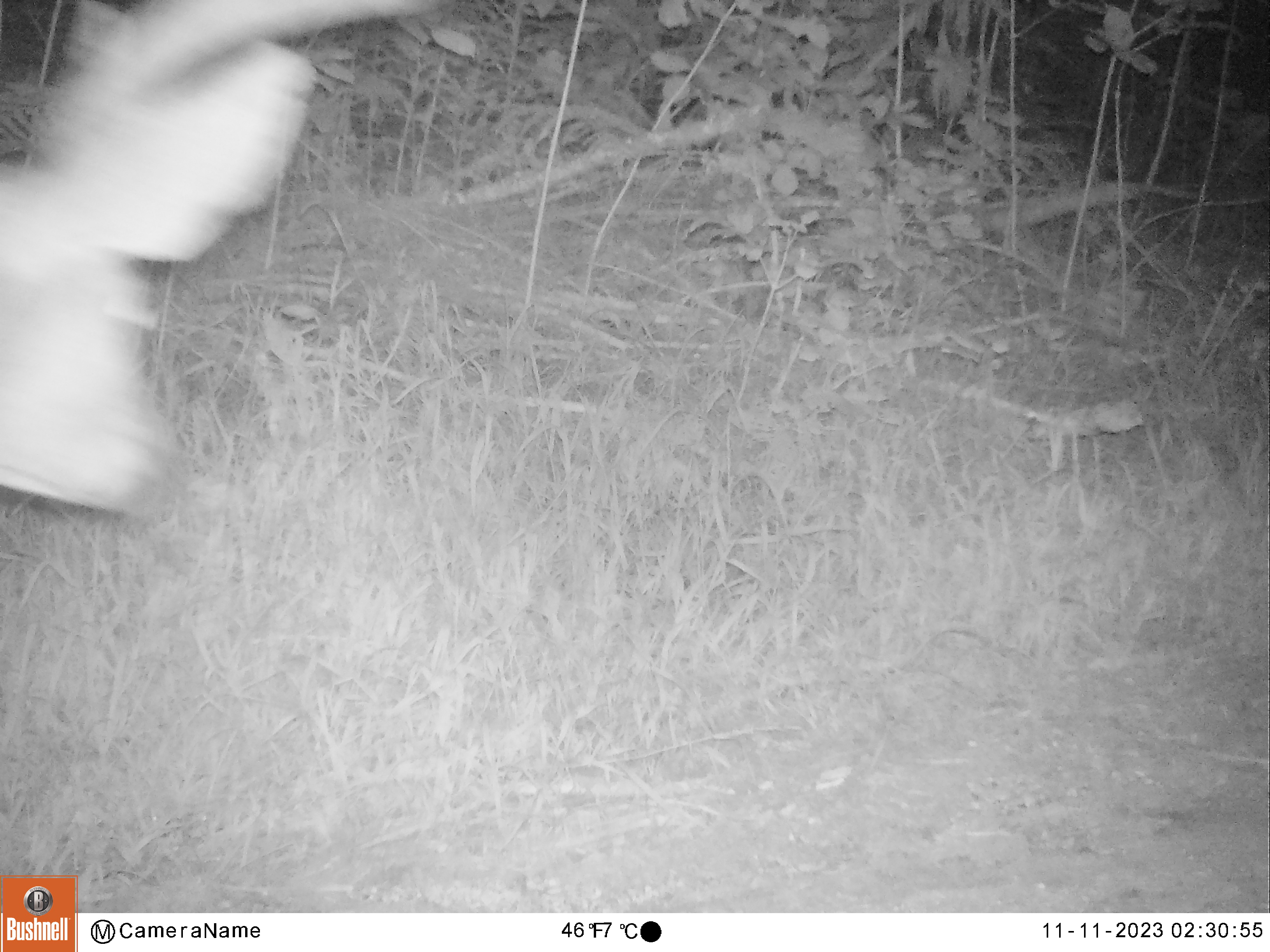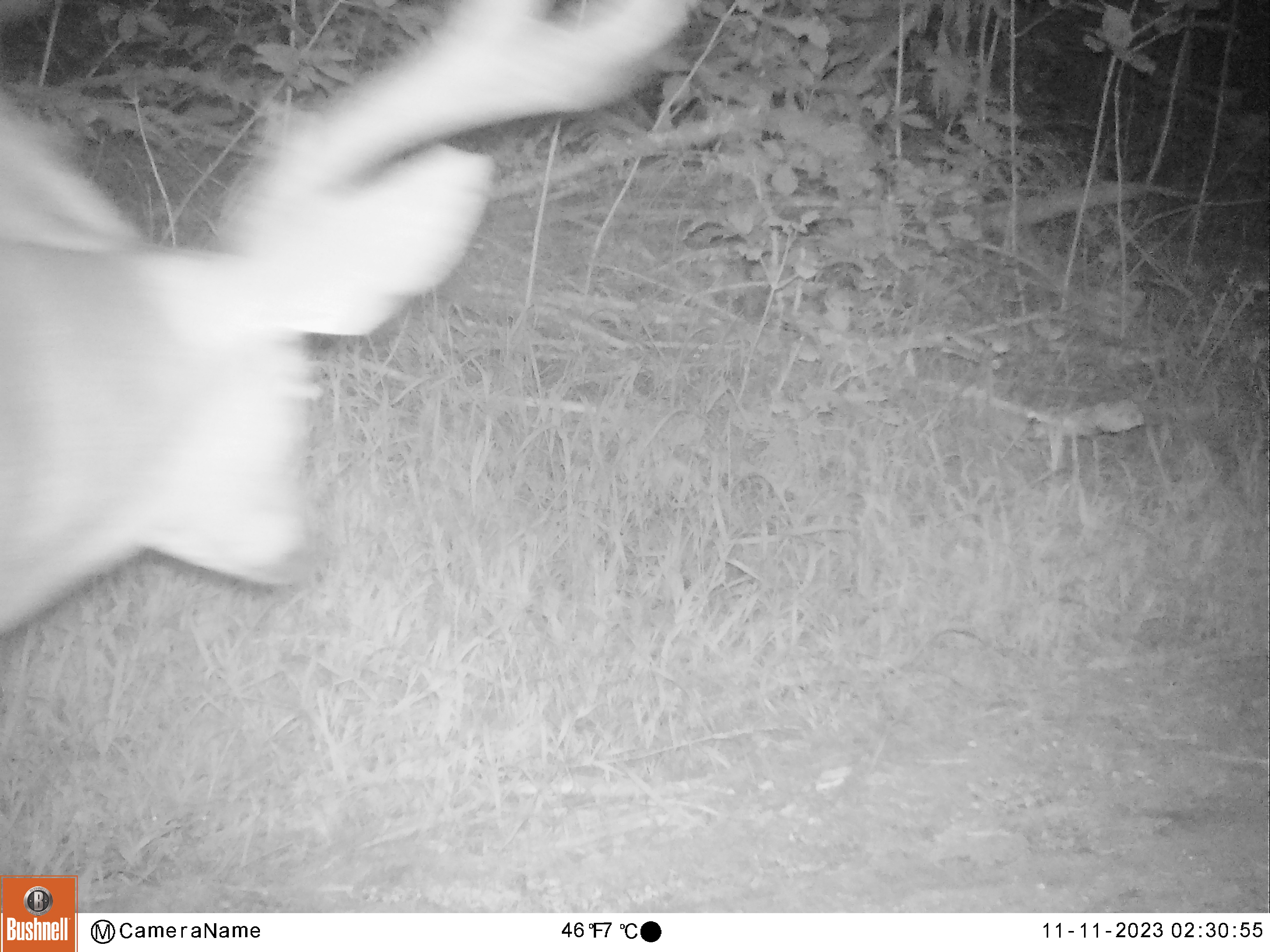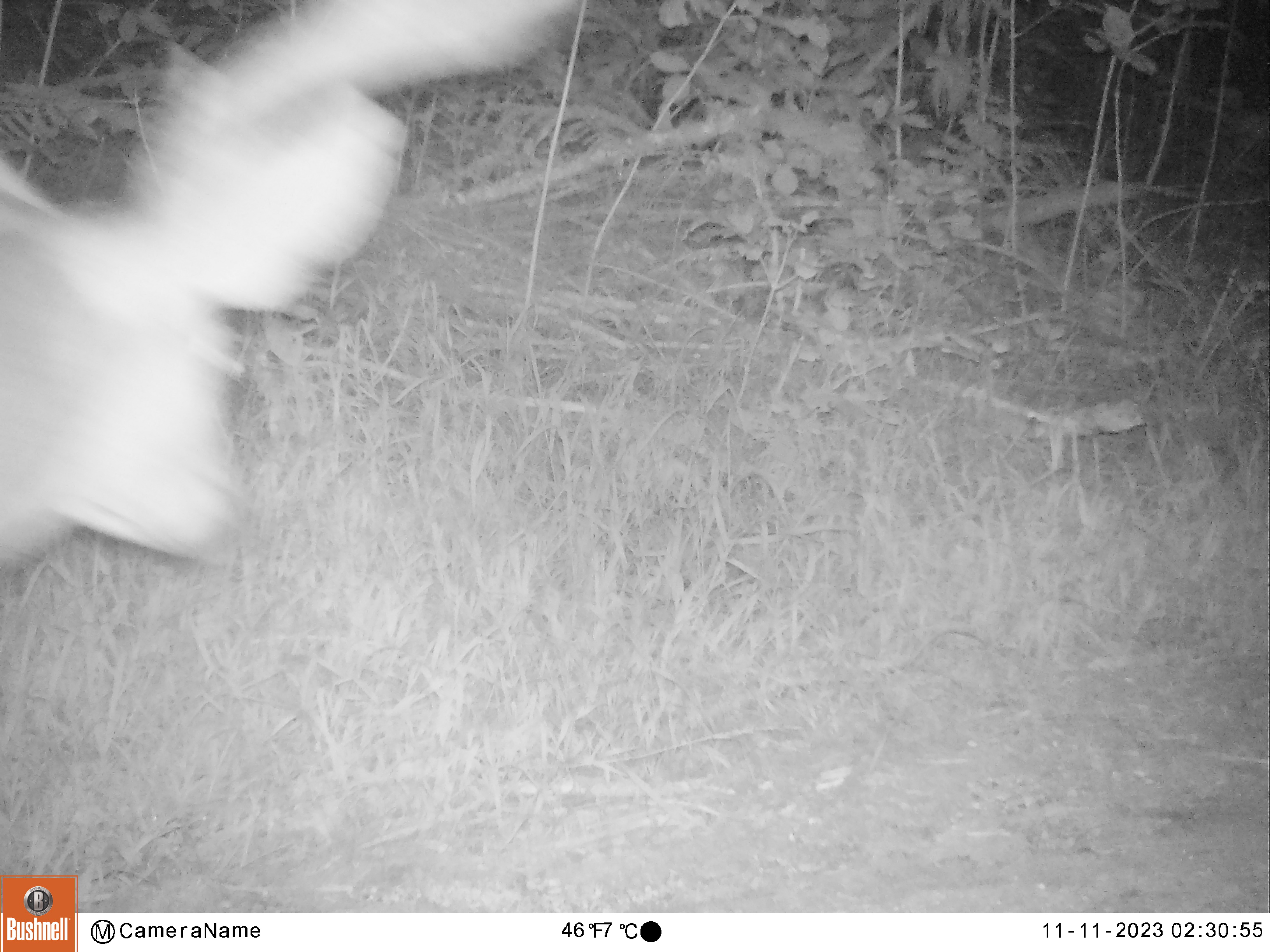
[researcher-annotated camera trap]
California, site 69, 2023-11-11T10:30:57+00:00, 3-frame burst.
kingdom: Animalia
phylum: Chordata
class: Mammalia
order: Artiodactyla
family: Cervidae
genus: Odocoileus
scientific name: Odocoileus hemionus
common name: mule deer